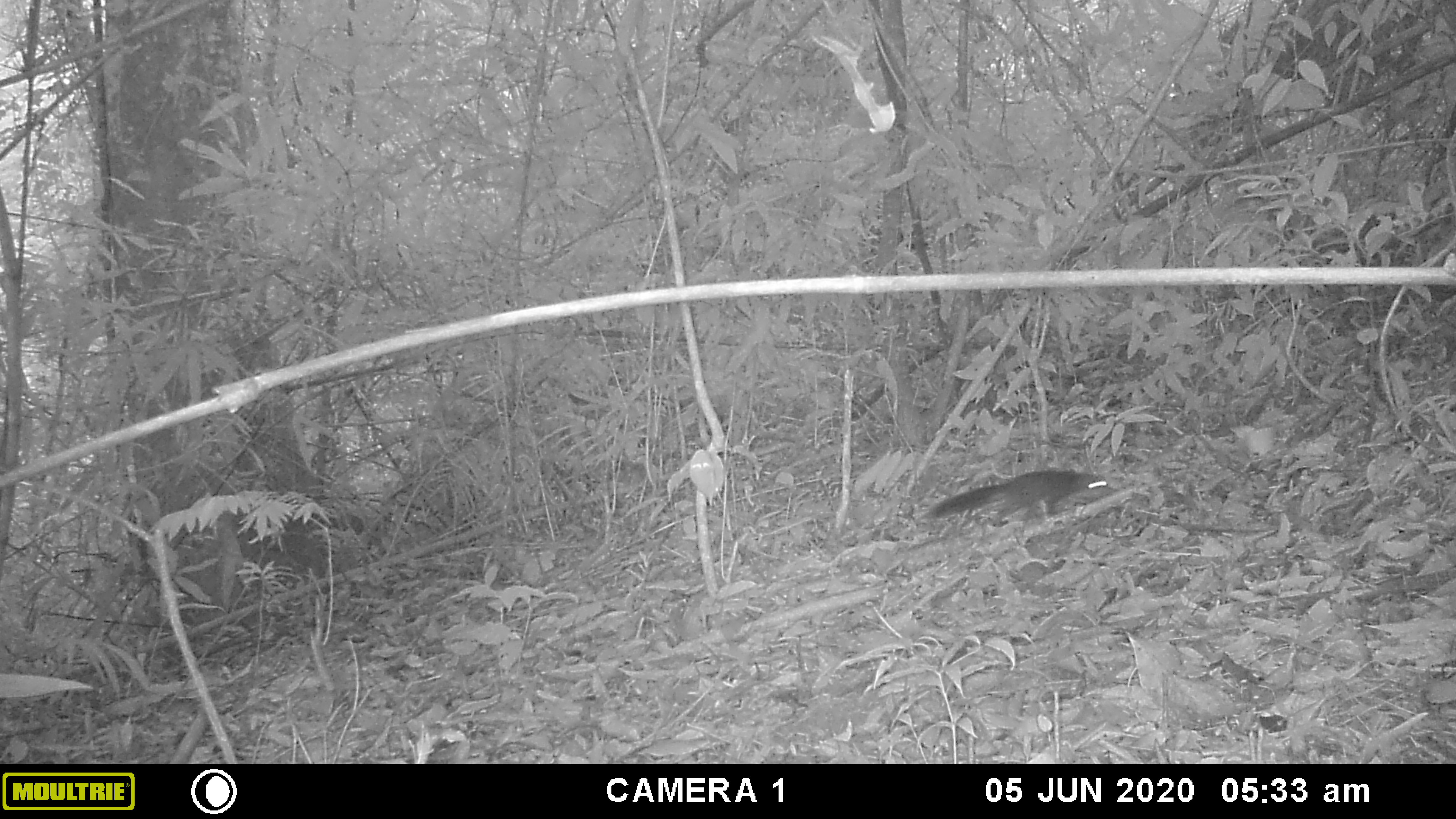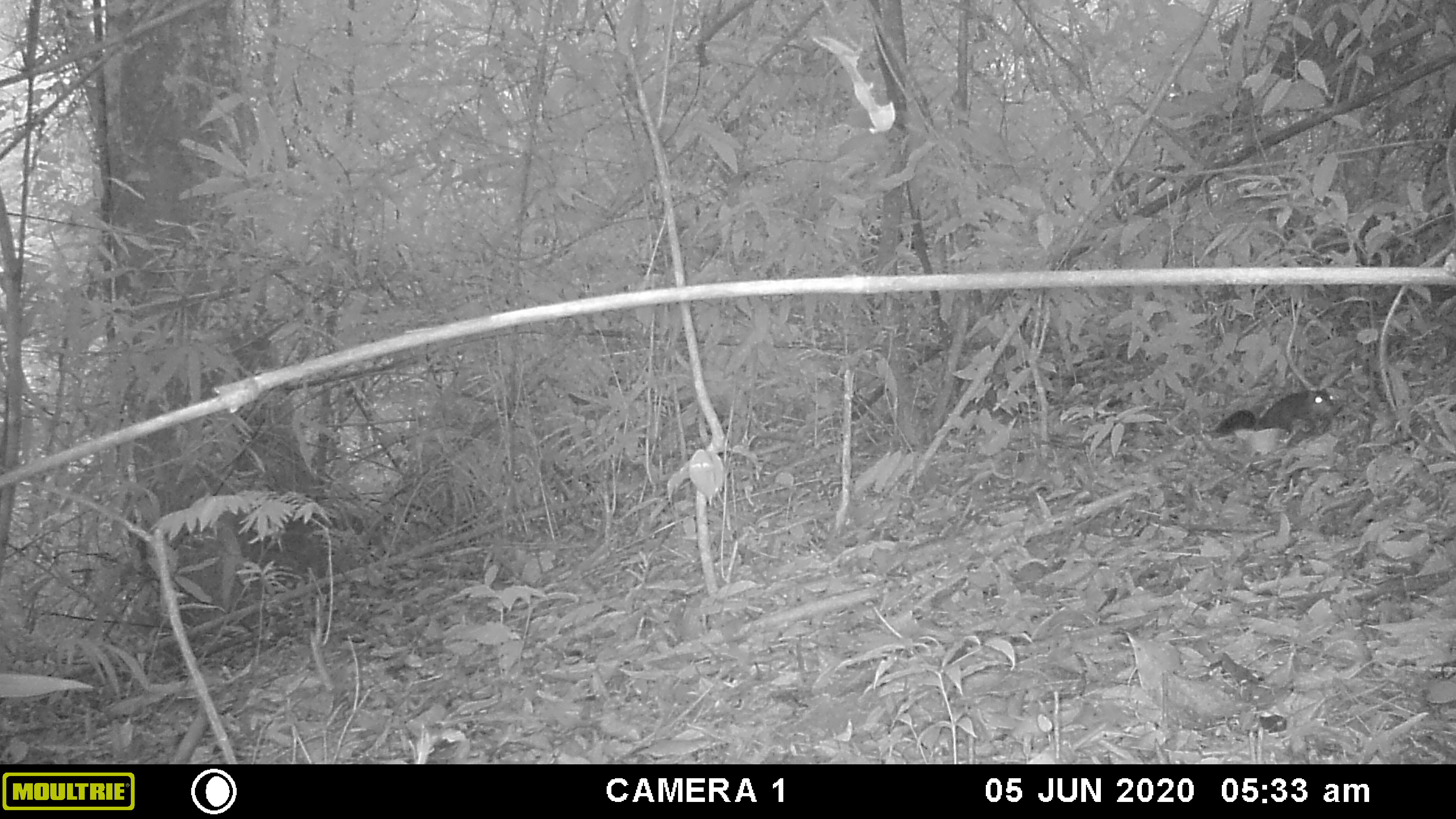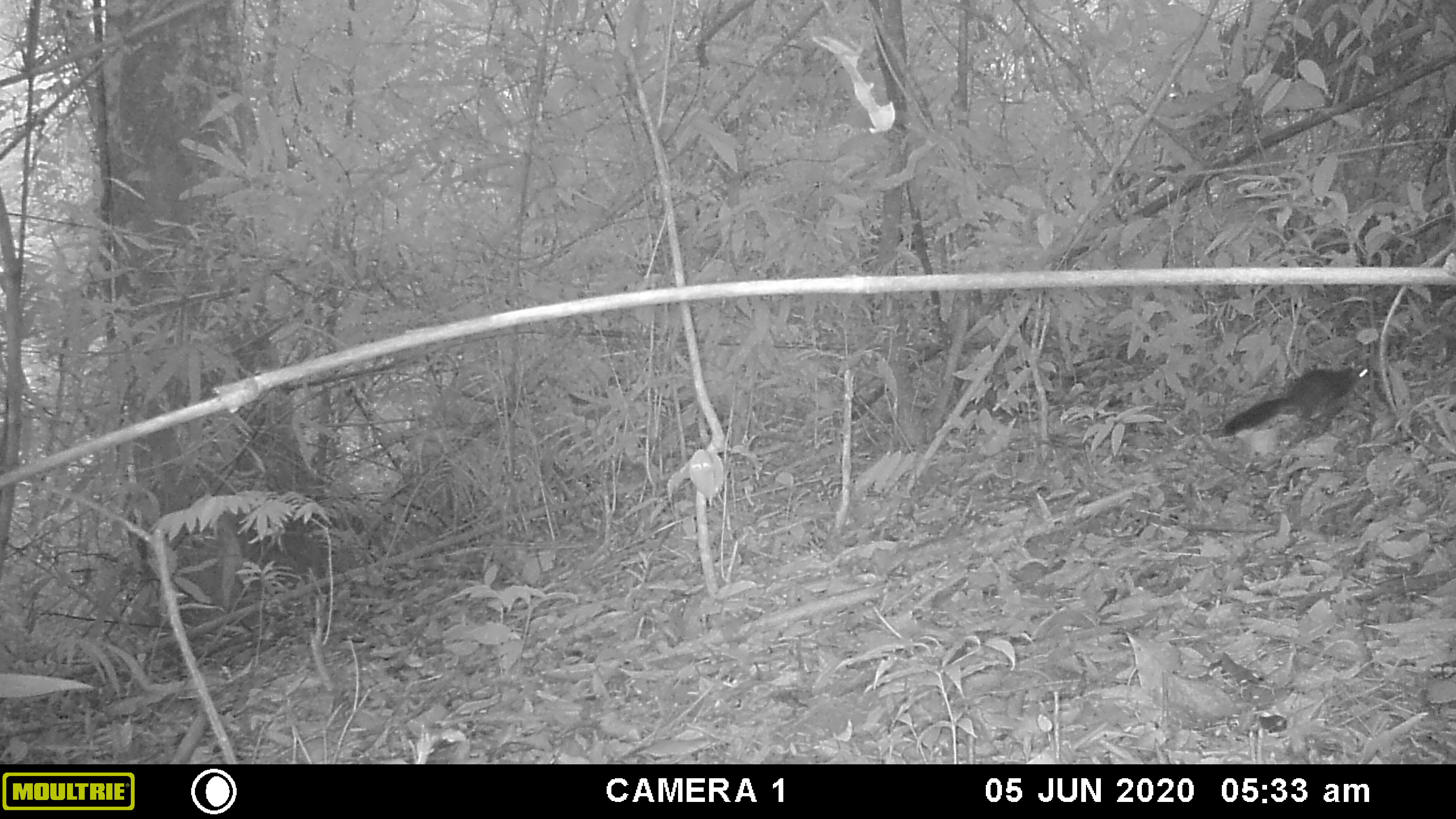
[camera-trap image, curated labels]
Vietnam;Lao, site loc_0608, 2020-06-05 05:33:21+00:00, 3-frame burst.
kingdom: Animalia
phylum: Chordata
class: Mammalia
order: Rodentia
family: Sciuridae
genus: Dremomys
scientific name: Dremomys rufigenis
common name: red-cheeked squirrel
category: red cheeked squirrel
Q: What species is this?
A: Red cheeked squirrel (red-cheeked squirrel) (Dremomys rufigenis).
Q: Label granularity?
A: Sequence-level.